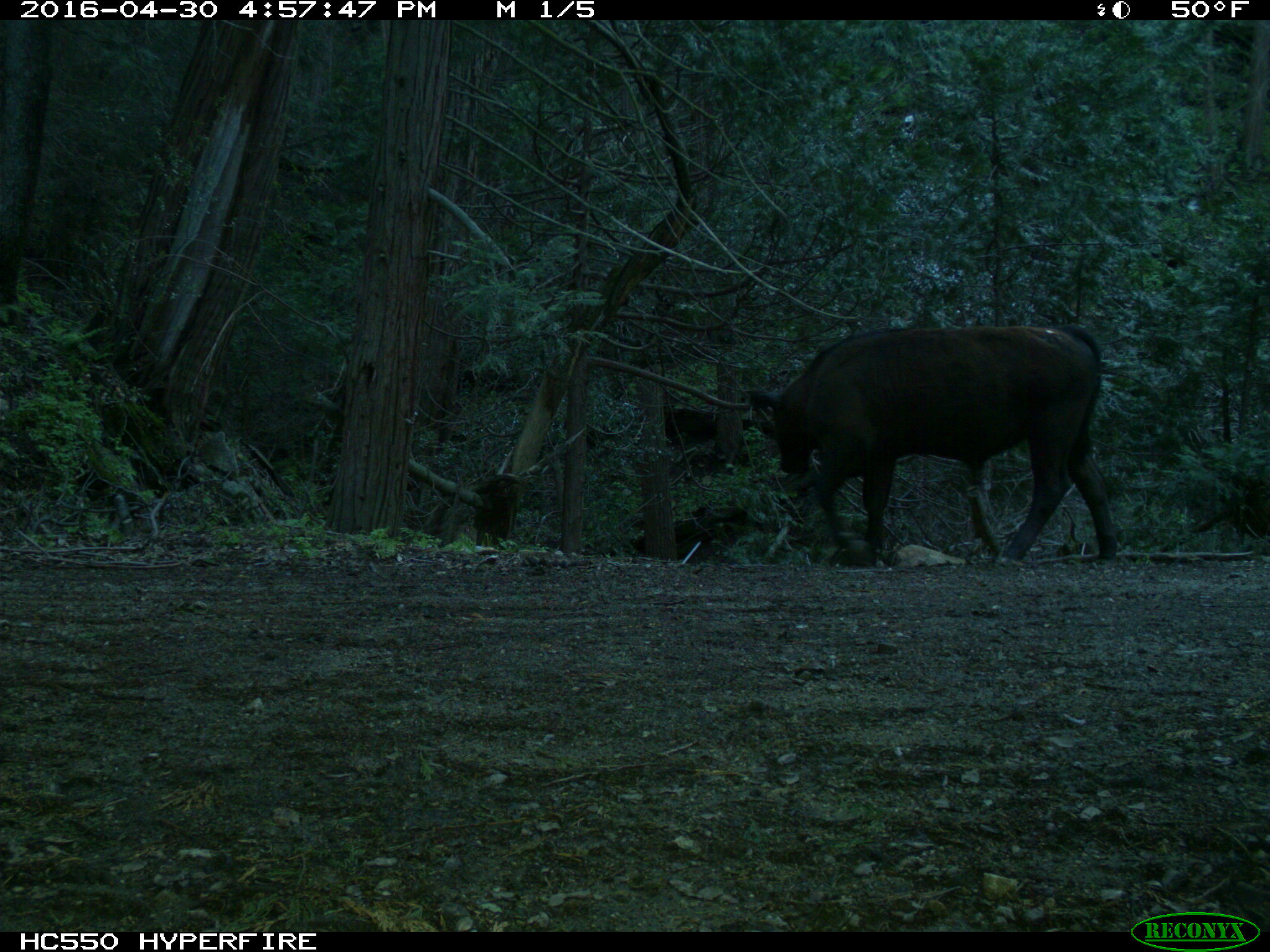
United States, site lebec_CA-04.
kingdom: Animalia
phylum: Chordata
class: Mammalia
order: Artiodactyla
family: Bovidae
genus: Bos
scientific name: Bos taurus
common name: domestic cow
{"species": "Bos taurus (domestic cow)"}